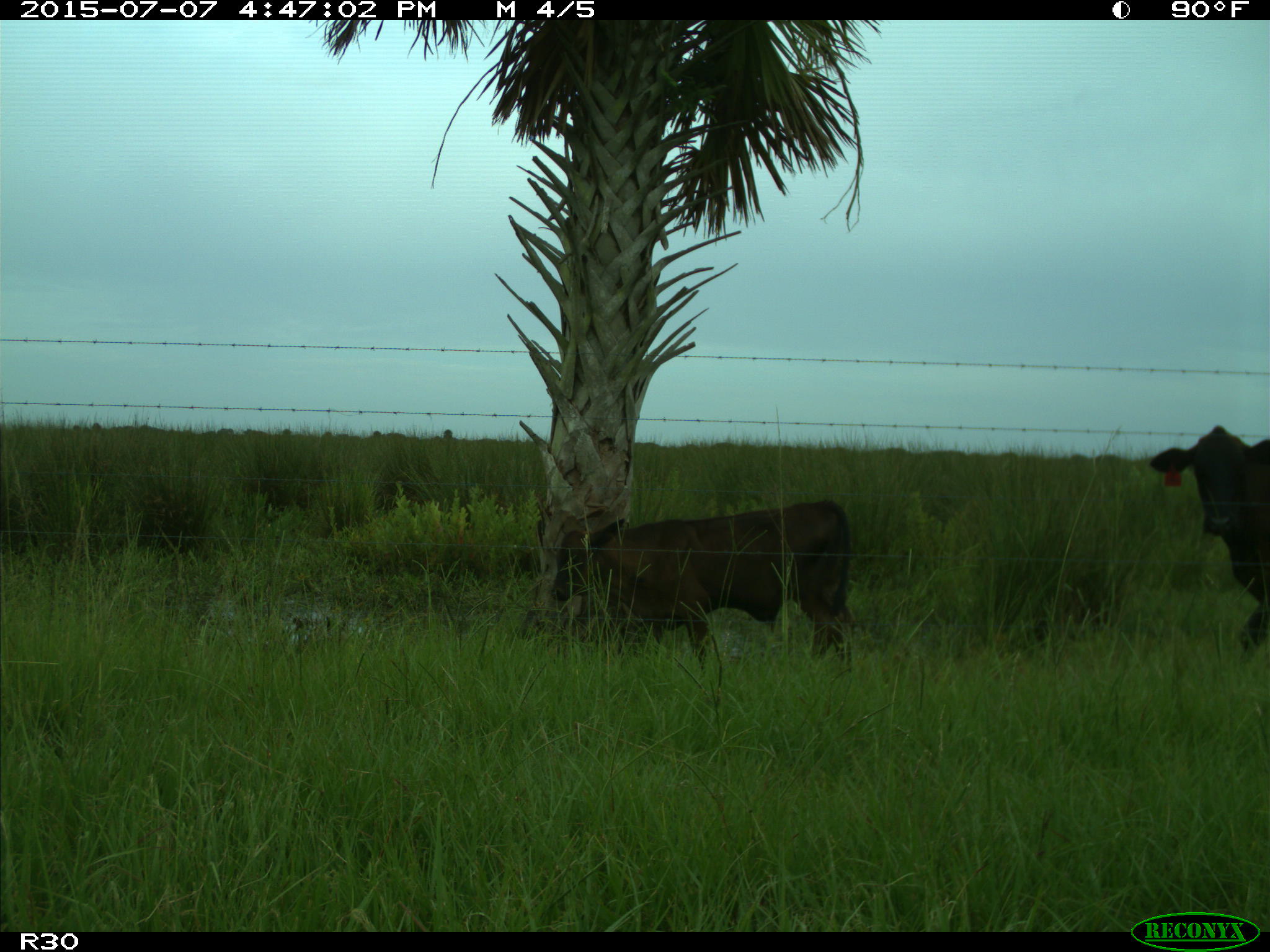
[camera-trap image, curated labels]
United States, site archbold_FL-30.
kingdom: Animalia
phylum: Chordata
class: Mammalia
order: Artiodactyla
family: Bovidae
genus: Bos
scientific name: Bos taurus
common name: domestic cow